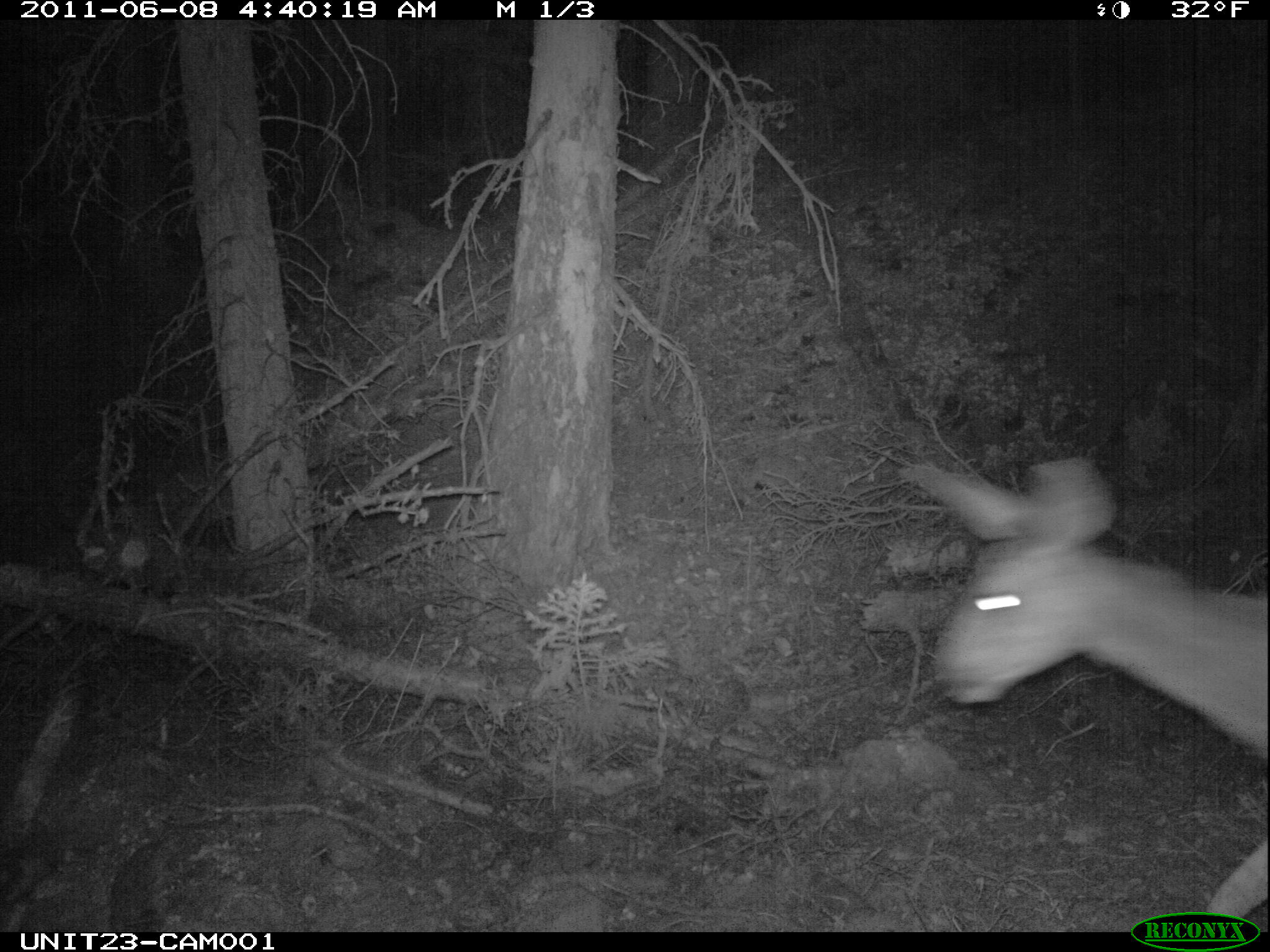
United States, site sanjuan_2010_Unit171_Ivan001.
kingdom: Animalia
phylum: Chordata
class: Mammalia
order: Artiodactyla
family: Cervidae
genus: Odocoileus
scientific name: Odocoileus hemionus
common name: mule deer